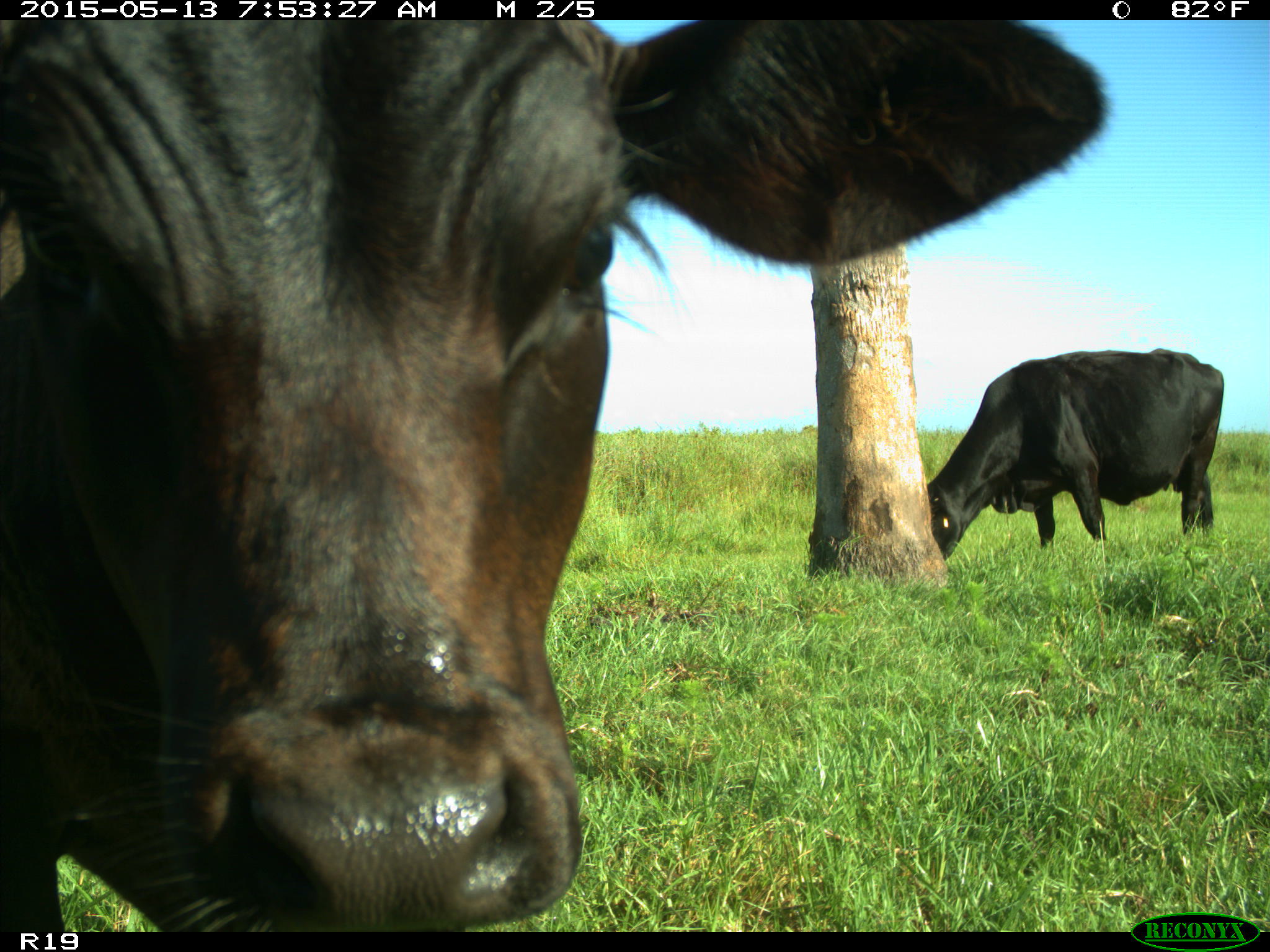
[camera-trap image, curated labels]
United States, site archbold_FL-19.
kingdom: Animalia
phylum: Chordata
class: Mammalia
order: Artiodactyla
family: Bovidae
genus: Bos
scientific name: Bos taurus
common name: domestic cow